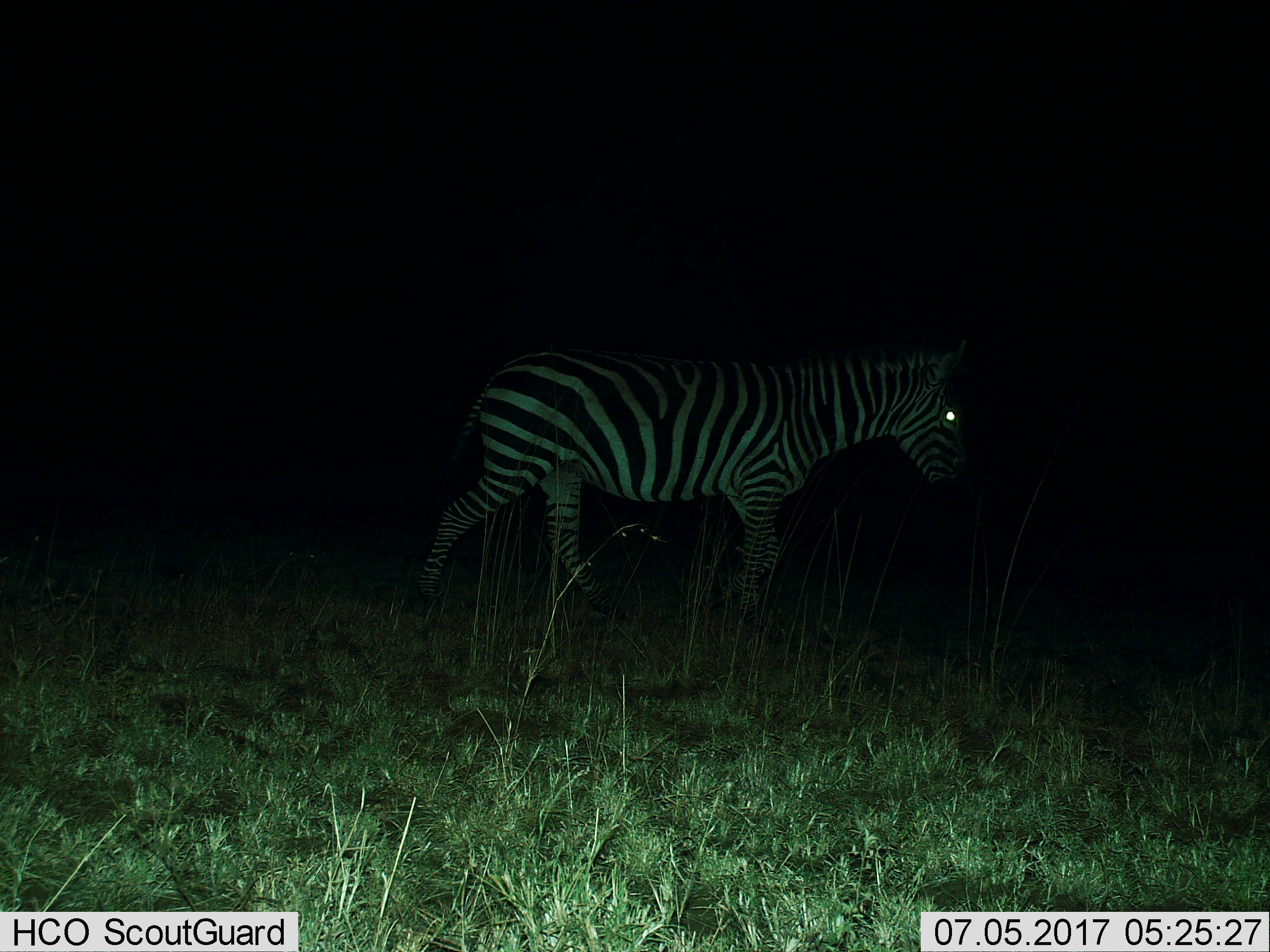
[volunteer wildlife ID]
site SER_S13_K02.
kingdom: Animalia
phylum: Chordata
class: Mammalia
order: Perissodactyla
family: Equidae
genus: Equus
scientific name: Equus quagga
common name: plains zebra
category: zebraplains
Zebraplains (plains zebra) (Equus quagga), count 1. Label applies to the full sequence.